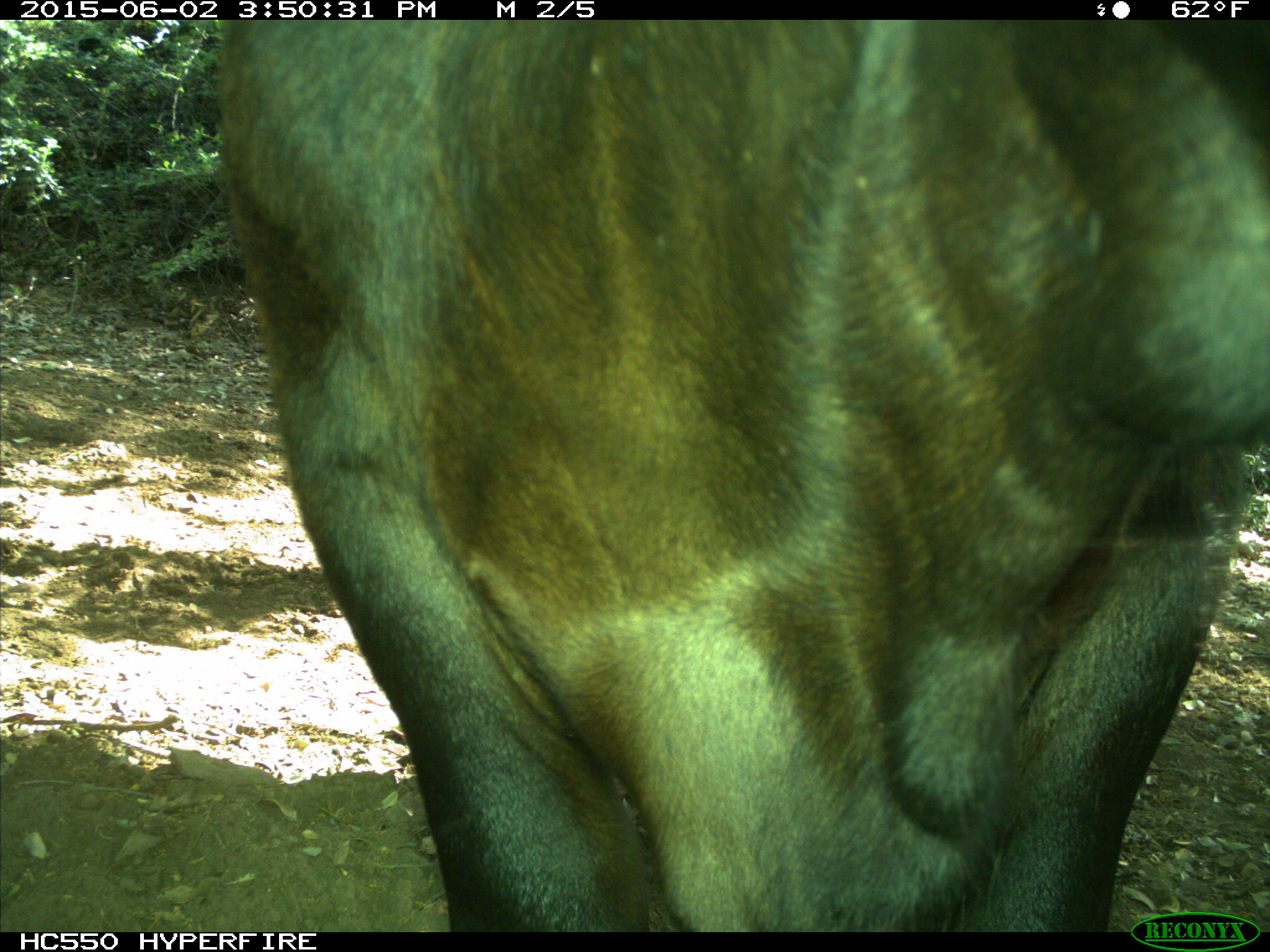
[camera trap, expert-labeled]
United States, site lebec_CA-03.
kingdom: Animalia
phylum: Chordata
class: Mammalia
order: Artiodactyla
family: Bovidae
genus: Bos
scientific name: Bos taurus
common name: domestic cow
Bos taurus (domestic cow).